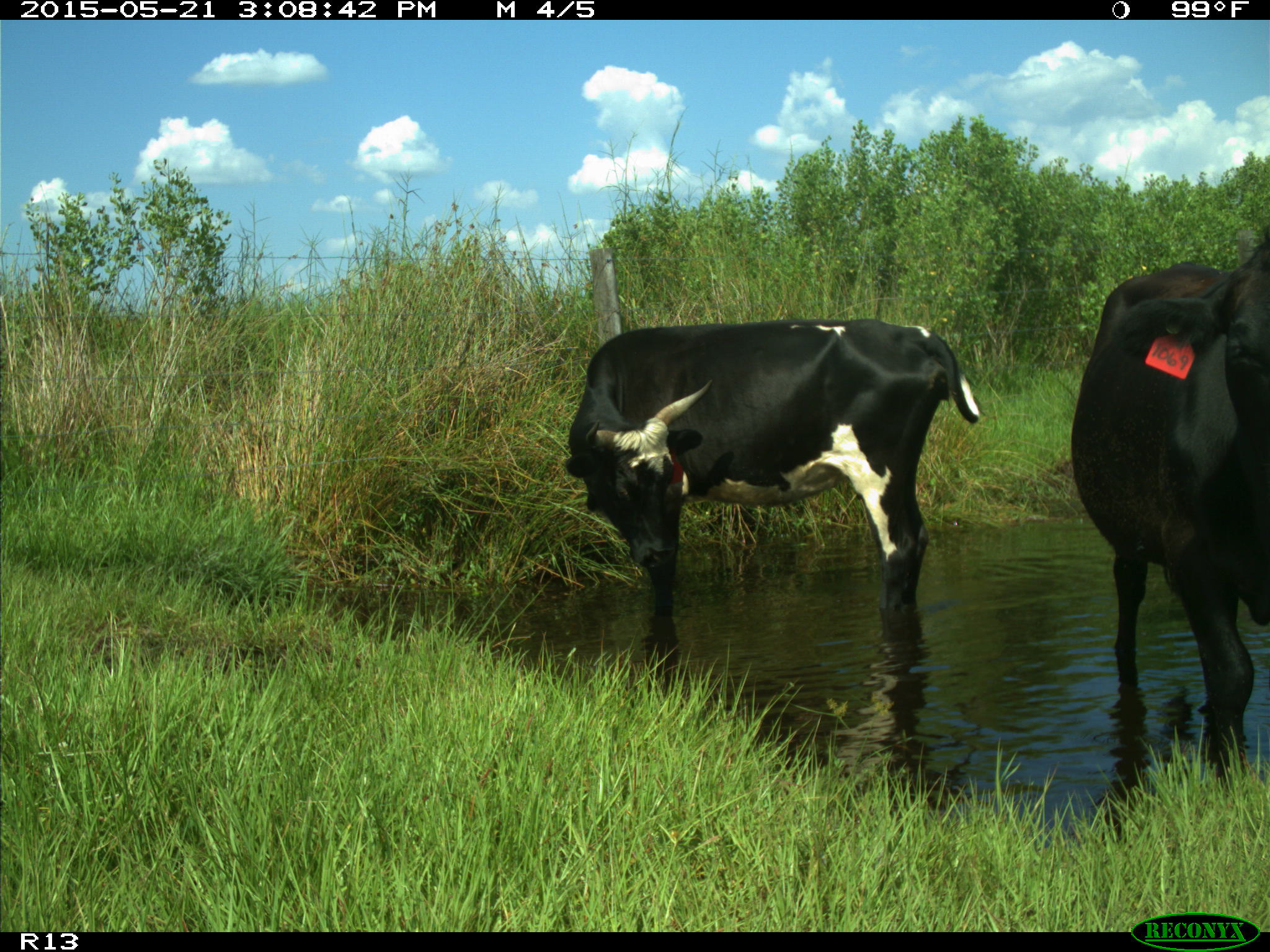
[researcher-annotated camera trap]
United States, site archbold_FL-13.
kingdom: Animalia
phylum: Chordata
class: Mammalia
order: Artiodactyla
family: Bovidae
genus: Bos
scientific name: Bos taurus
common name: domestic cow